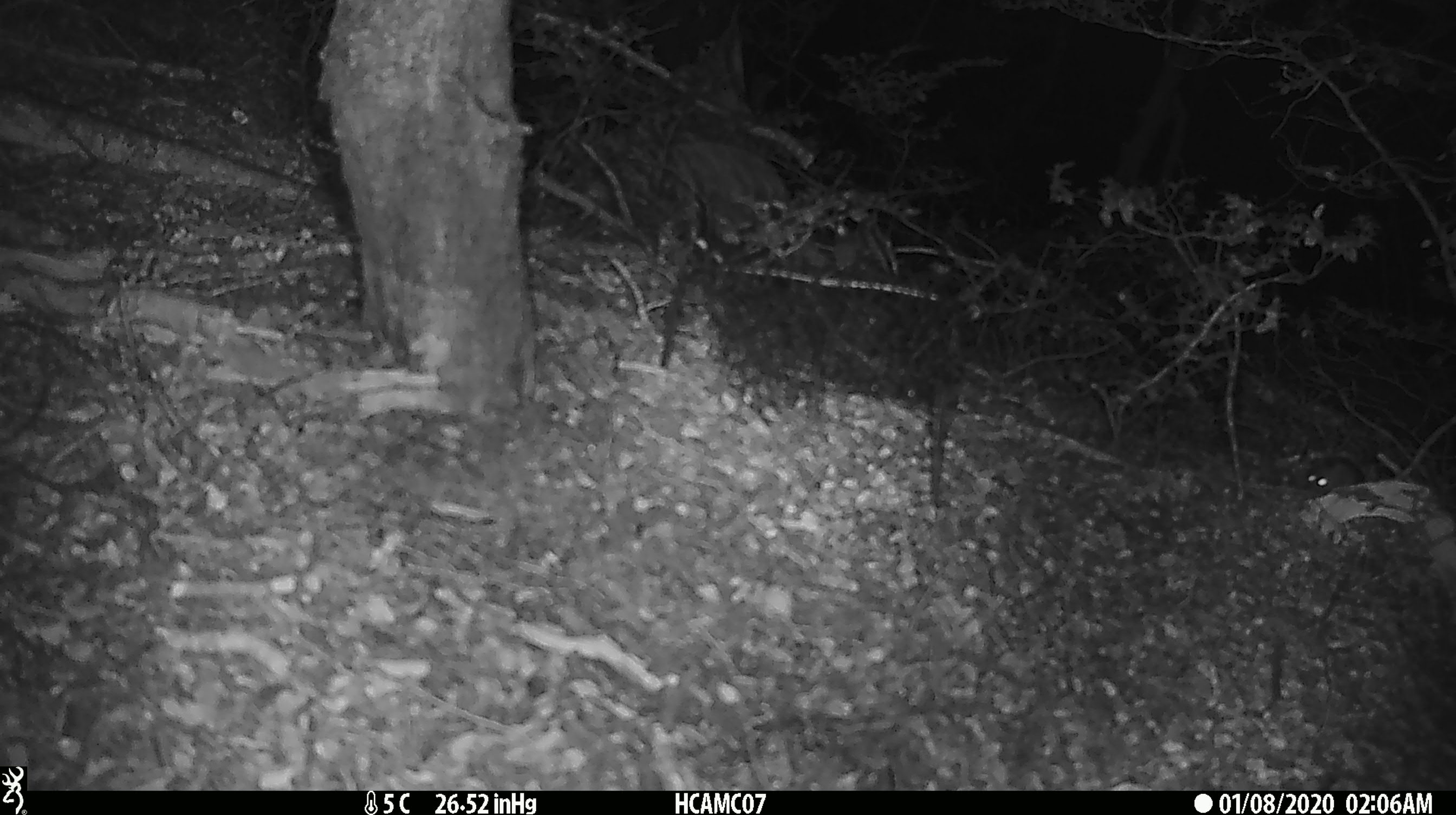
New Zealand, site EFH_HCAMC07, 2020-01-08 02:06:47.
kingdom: Animalia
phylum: Chordata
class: Mammalia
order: Rodentia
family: Muridae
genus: Mus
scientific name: Mus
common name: mouse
Mouse (Mus).